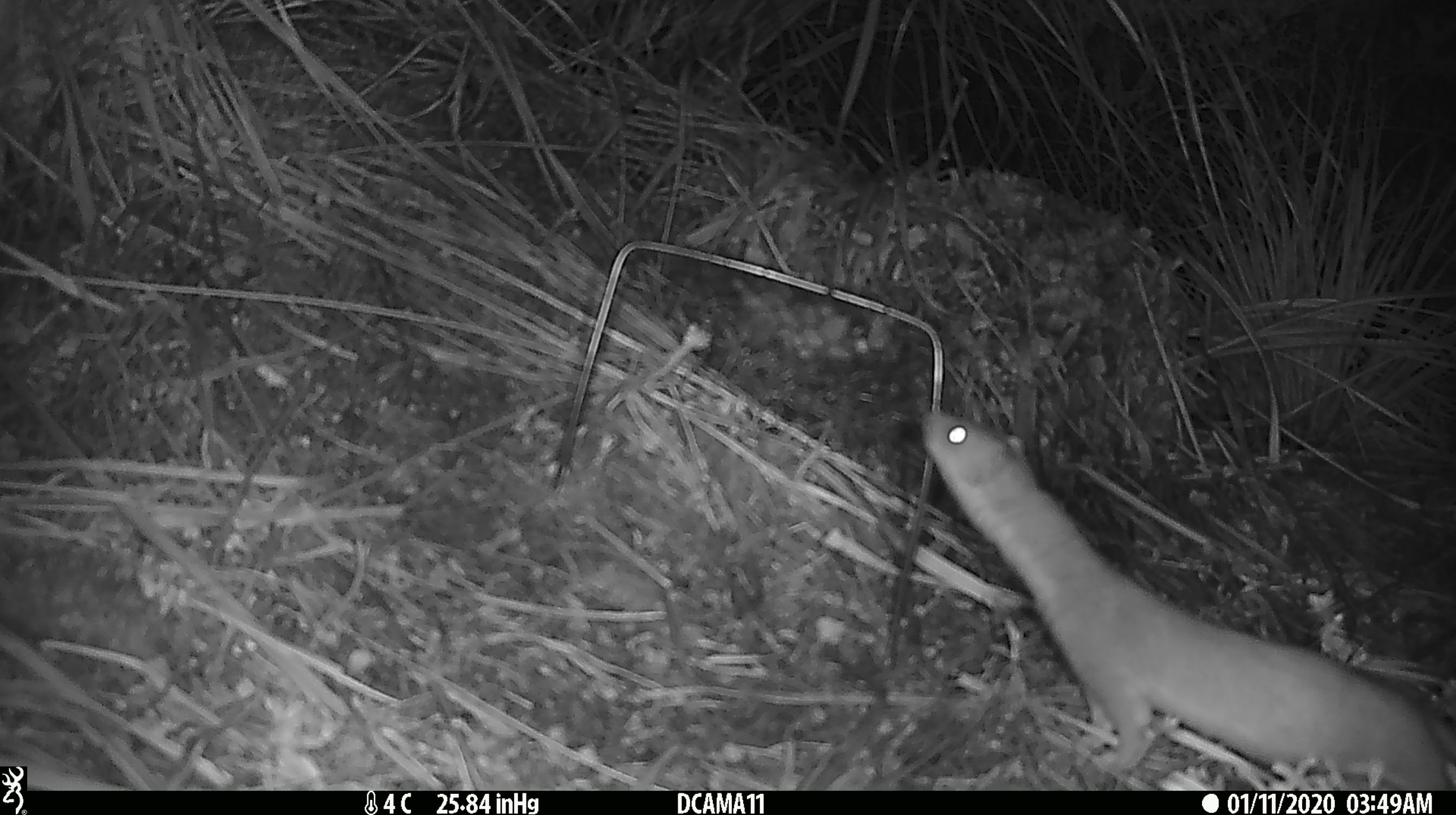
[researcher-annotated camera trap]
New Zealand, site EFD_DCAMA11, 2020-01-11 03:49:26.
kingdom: Animalia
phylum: Chordata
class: Mammalia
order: Carnivora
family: Mustelidae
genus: Mustela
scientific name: Mustela erminea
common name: stoat